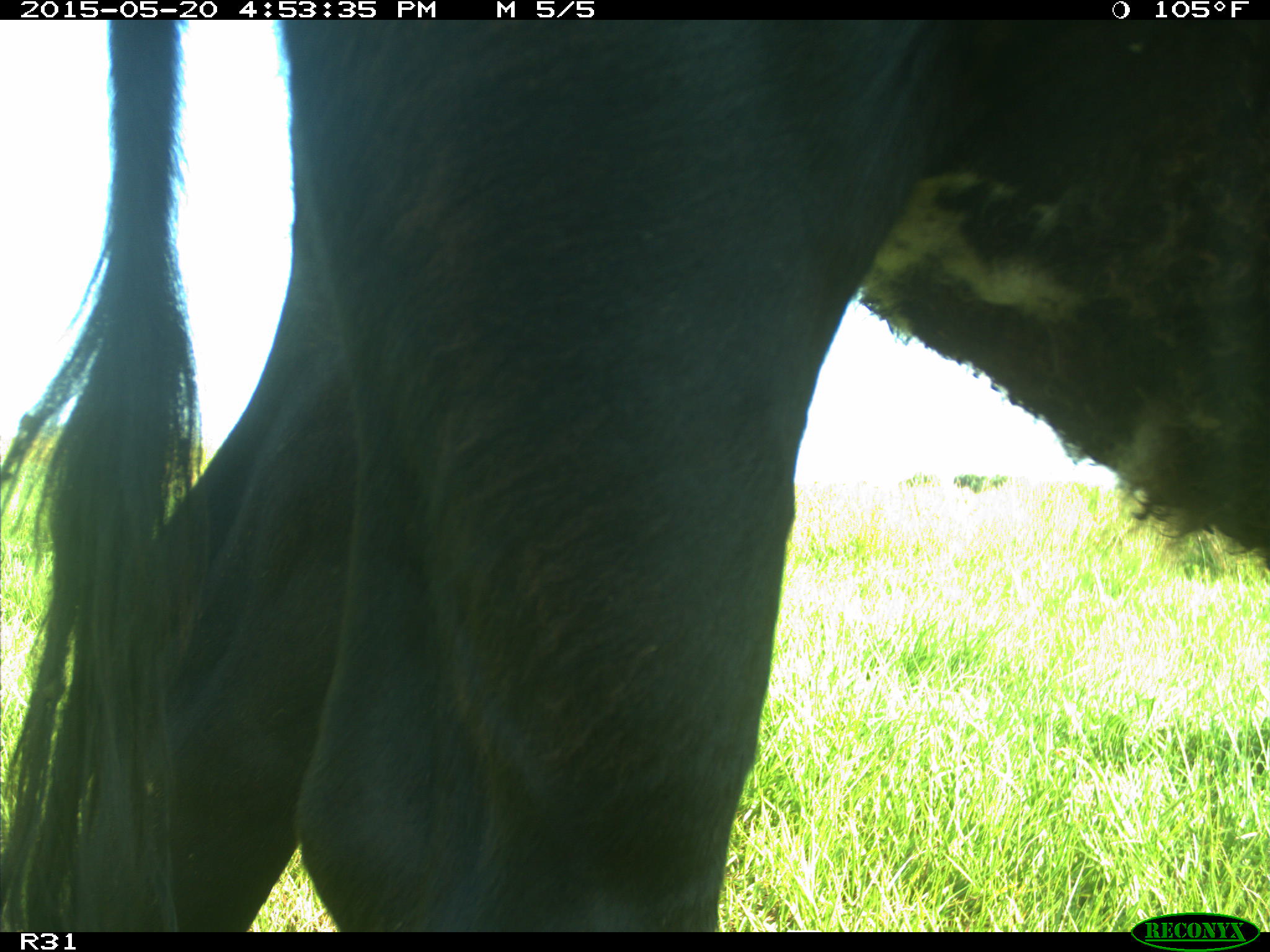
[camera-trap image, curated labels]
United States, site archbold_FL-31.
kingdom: Animalia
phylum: Chordata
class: Mammalia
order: Artiodactyla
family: Bovidae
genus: Bos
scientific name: Bos taurus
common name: domestic cow